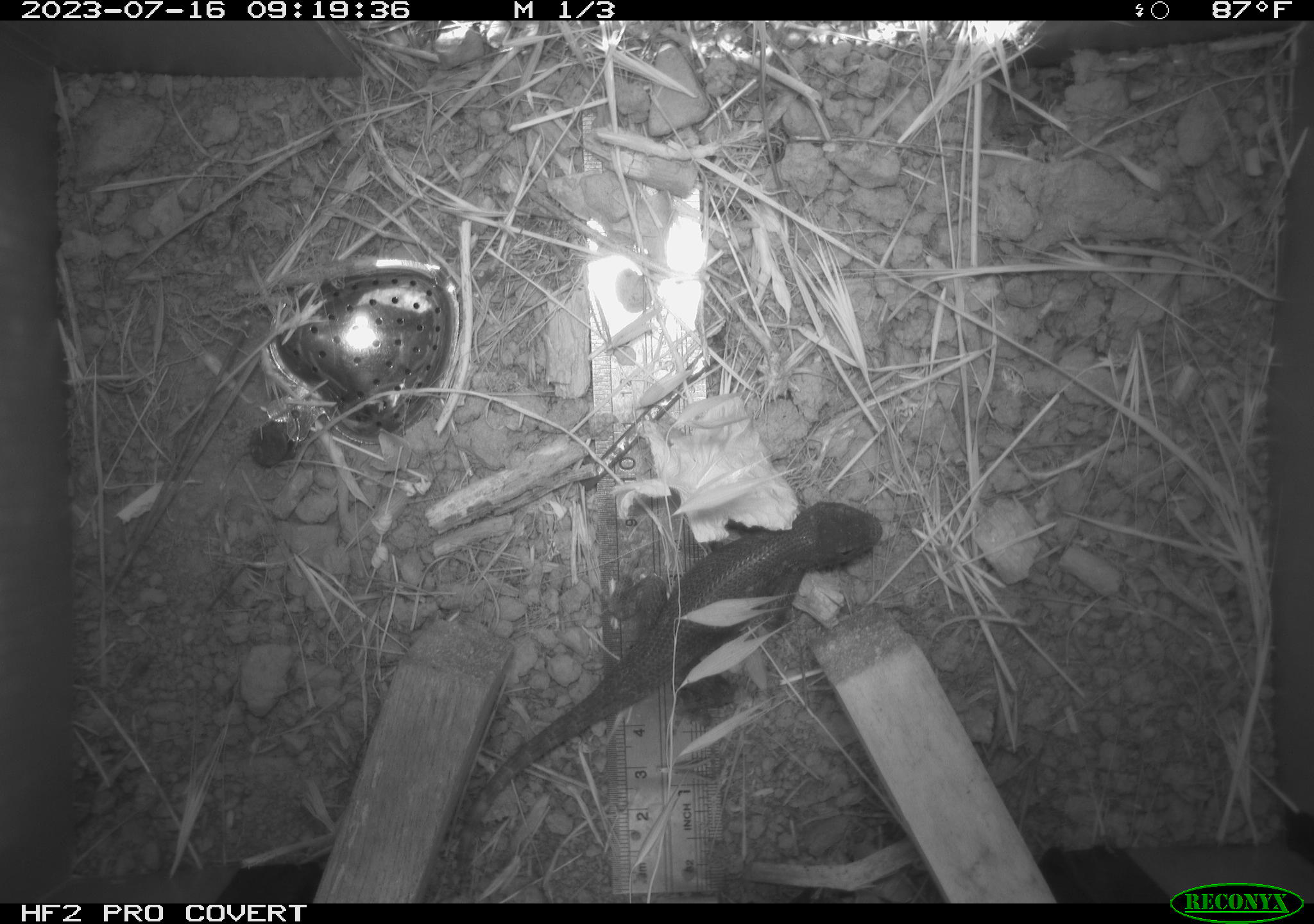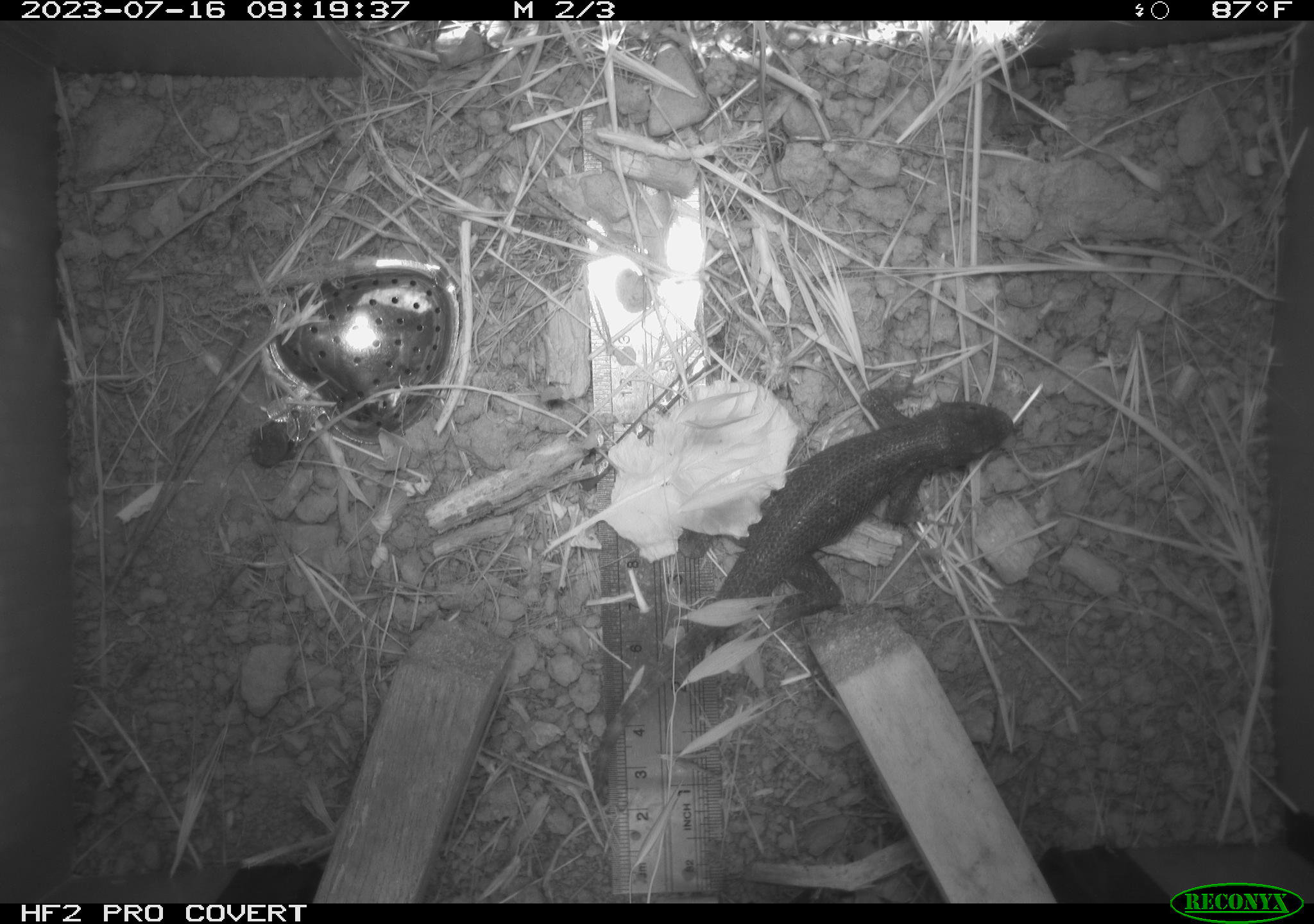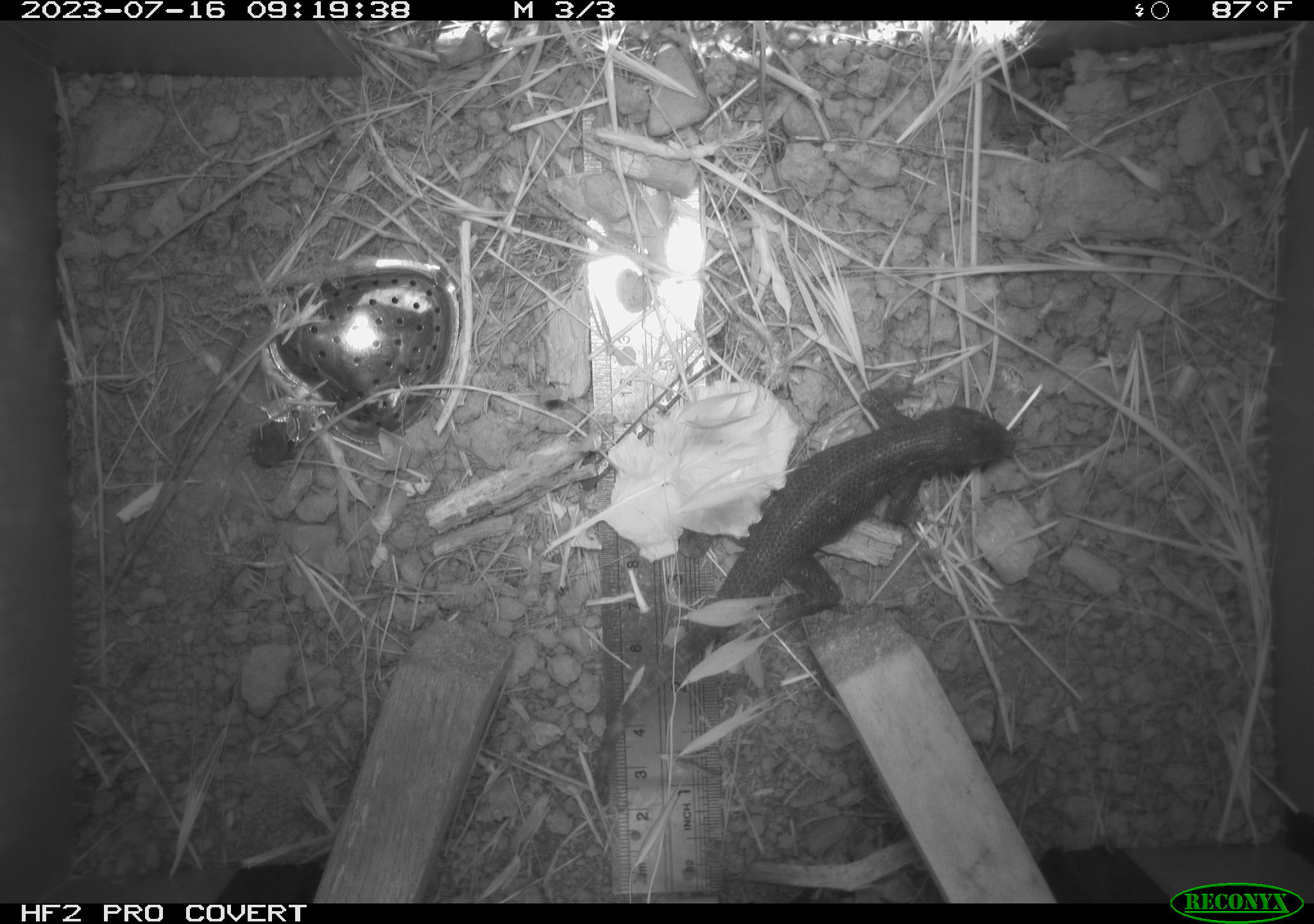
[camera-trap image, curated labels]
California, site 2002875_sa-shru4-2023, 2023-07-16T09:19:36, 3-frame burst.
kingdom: Animalia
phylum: Chordata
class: Reptilia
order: Squamata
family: Phrynosomatidae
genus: Sceloporus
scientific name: Sceloporus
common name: spiny lizards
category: sceloporus species